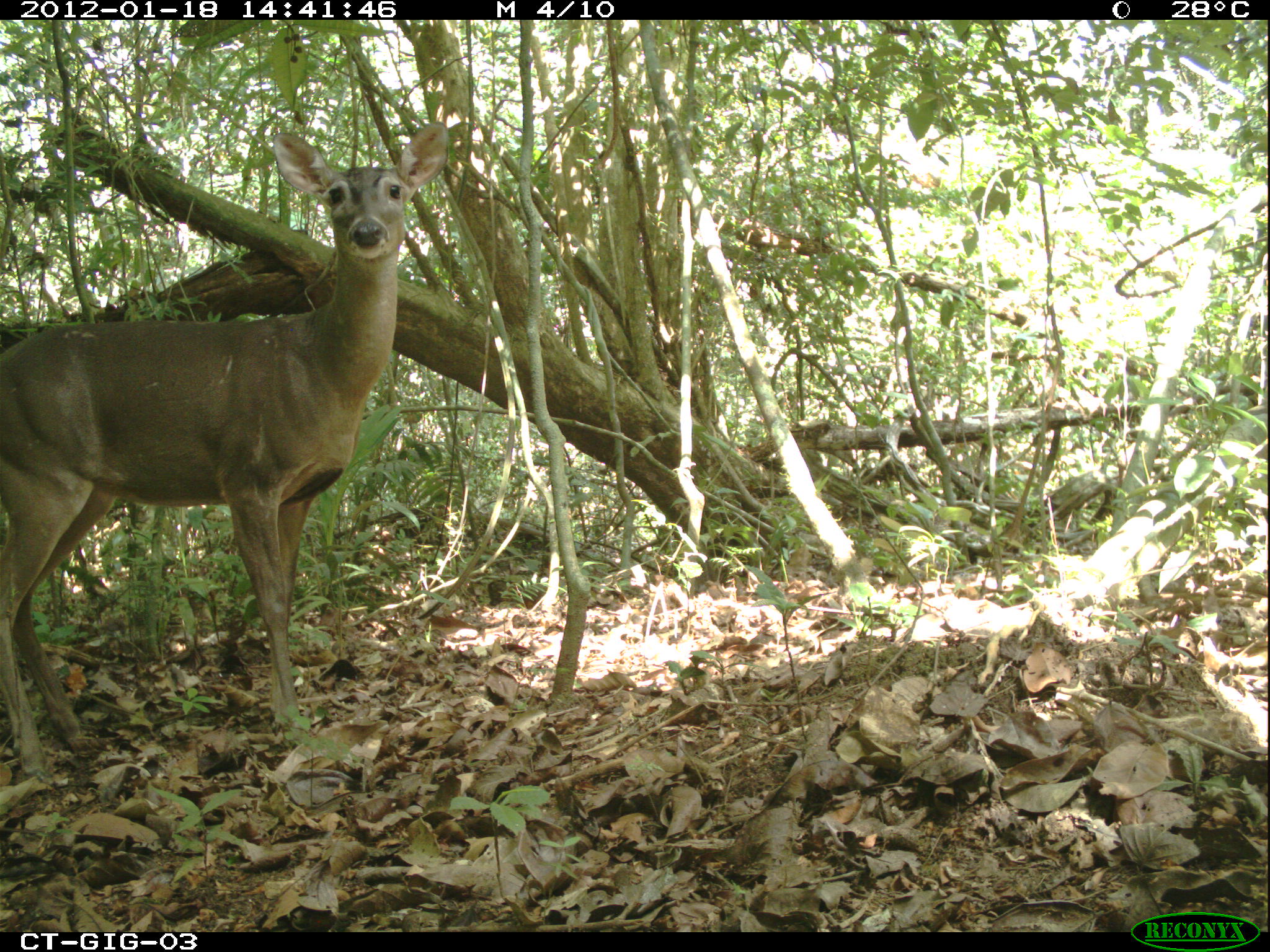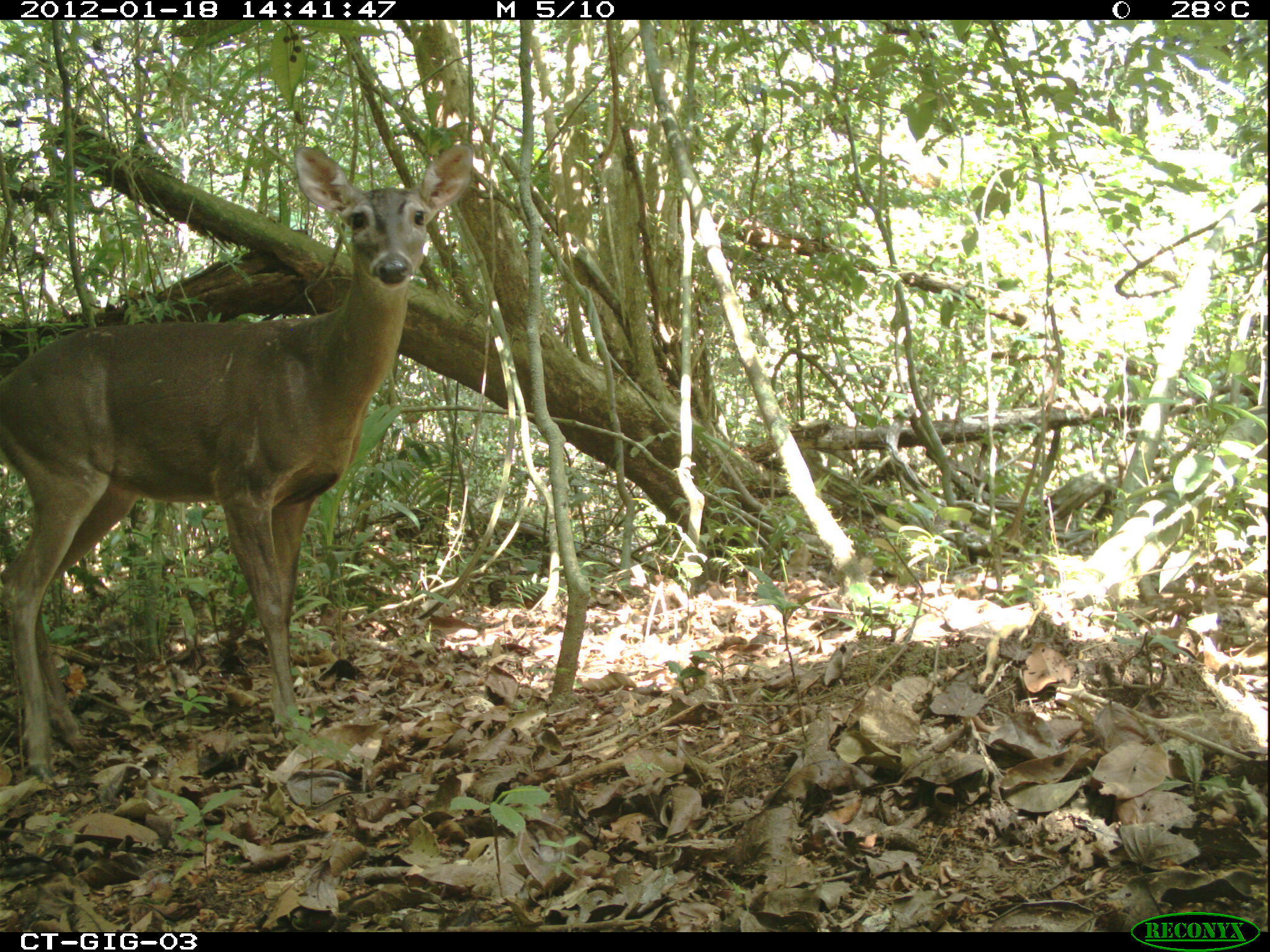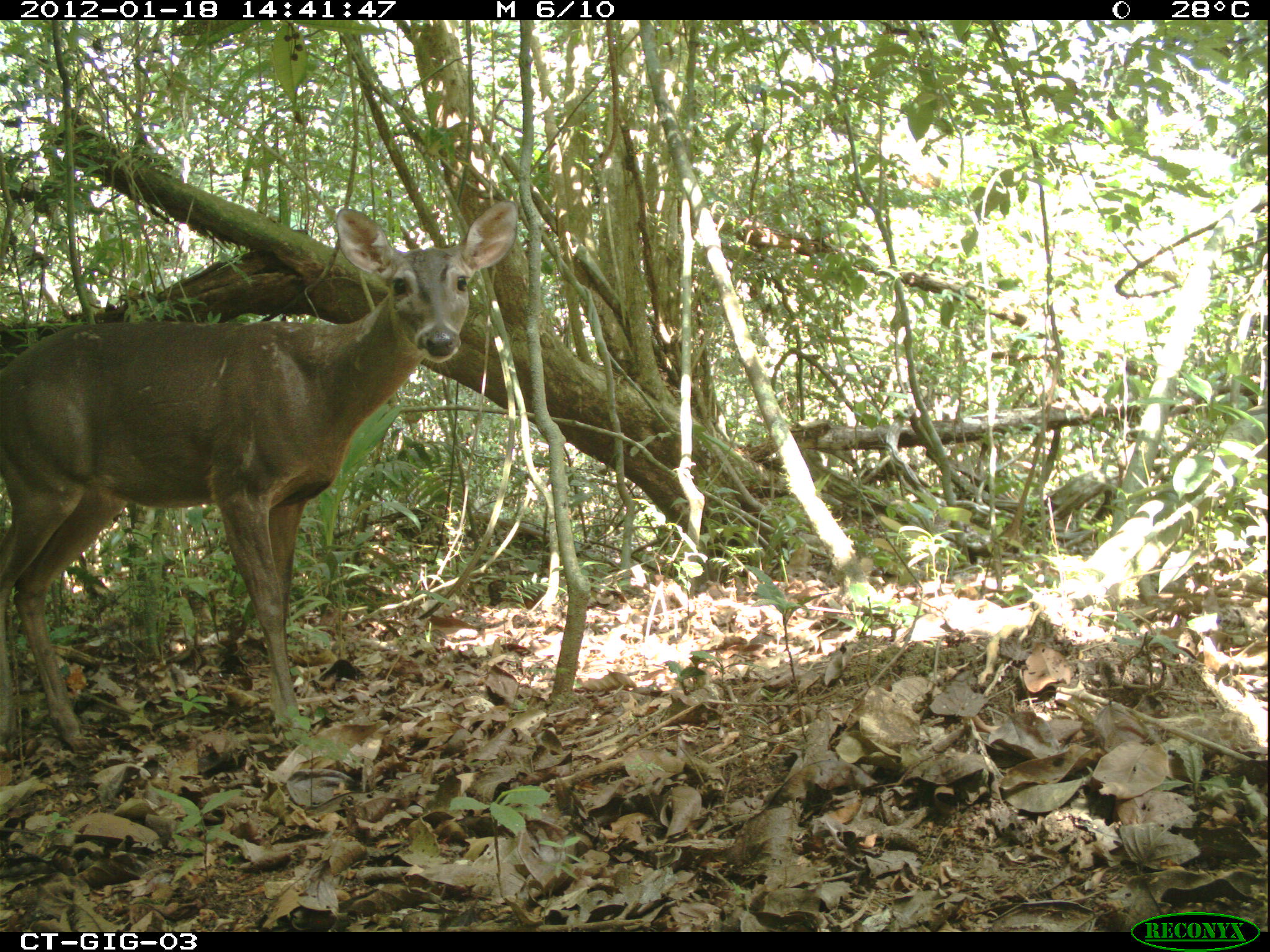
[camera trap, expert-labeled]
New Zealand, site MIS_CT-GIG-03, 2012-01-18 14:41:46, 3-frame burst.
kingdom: Animalia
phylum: Chordata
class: Mammalia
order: Artiodactyla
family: Cervidae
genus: Odocoileus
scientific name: Odocoileus virginianus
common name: white-tailed deer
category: white tailed deer